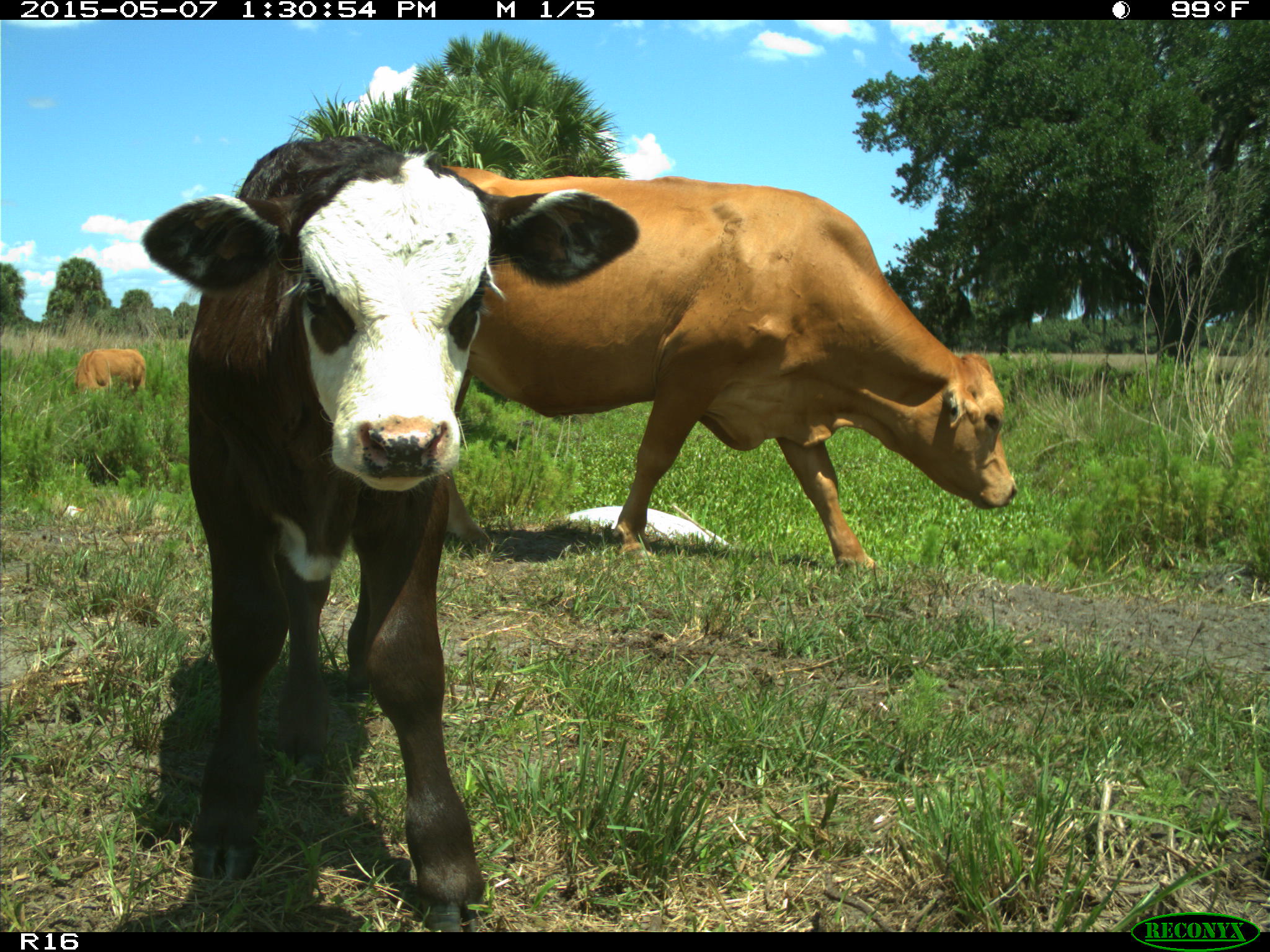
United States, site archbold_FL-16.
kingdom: Animalia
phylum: Chordata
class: Mammalia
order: Artiodactyla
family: Bovidae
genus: Bos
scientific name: Bos taurus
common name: domestic cow